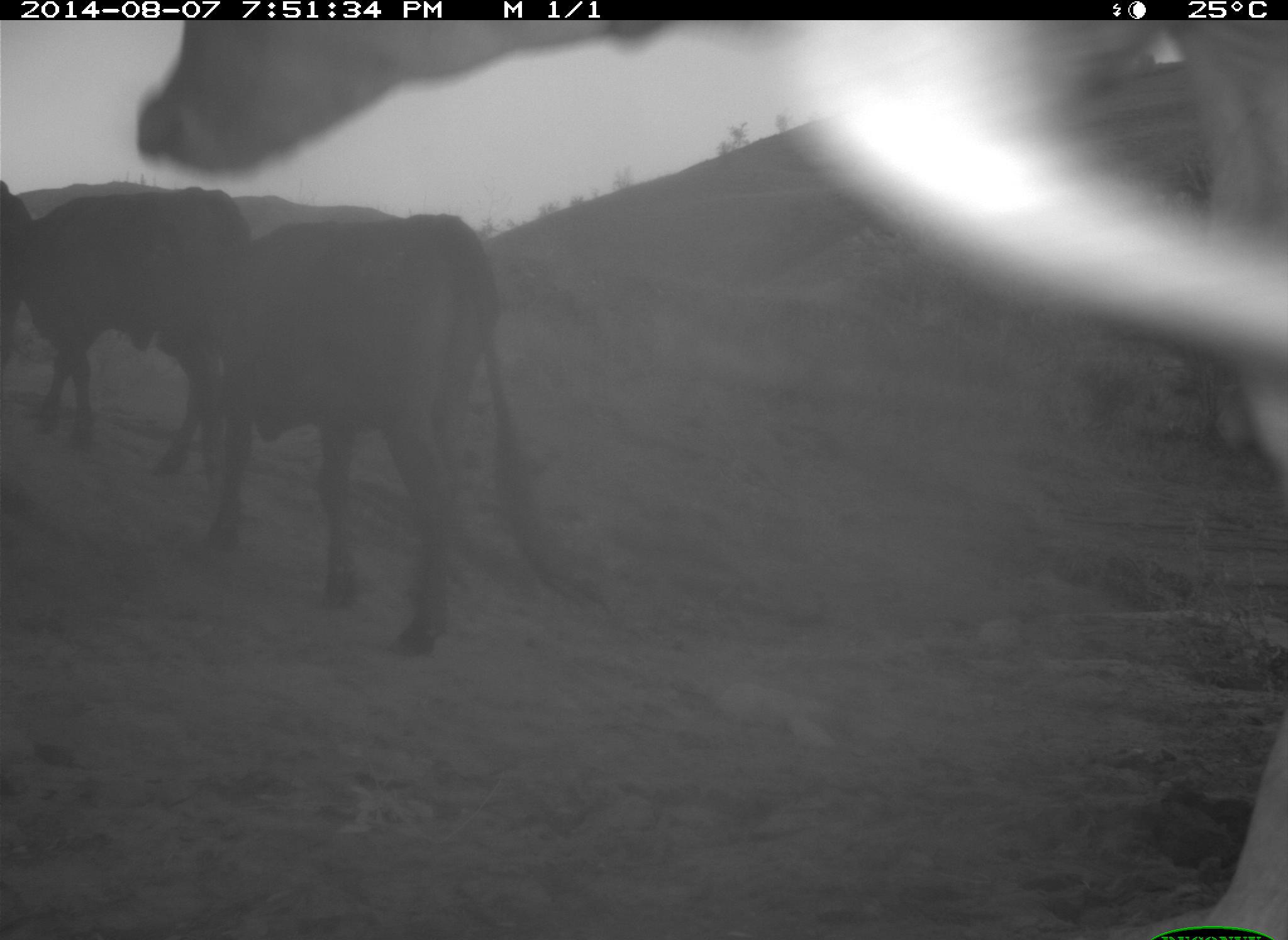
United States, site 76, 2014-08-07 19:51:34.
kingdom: Animalia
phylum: Chordata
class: Mammalia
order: Artiodactyla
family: Bovidae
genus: Bos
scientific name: Bos taurus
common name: cow